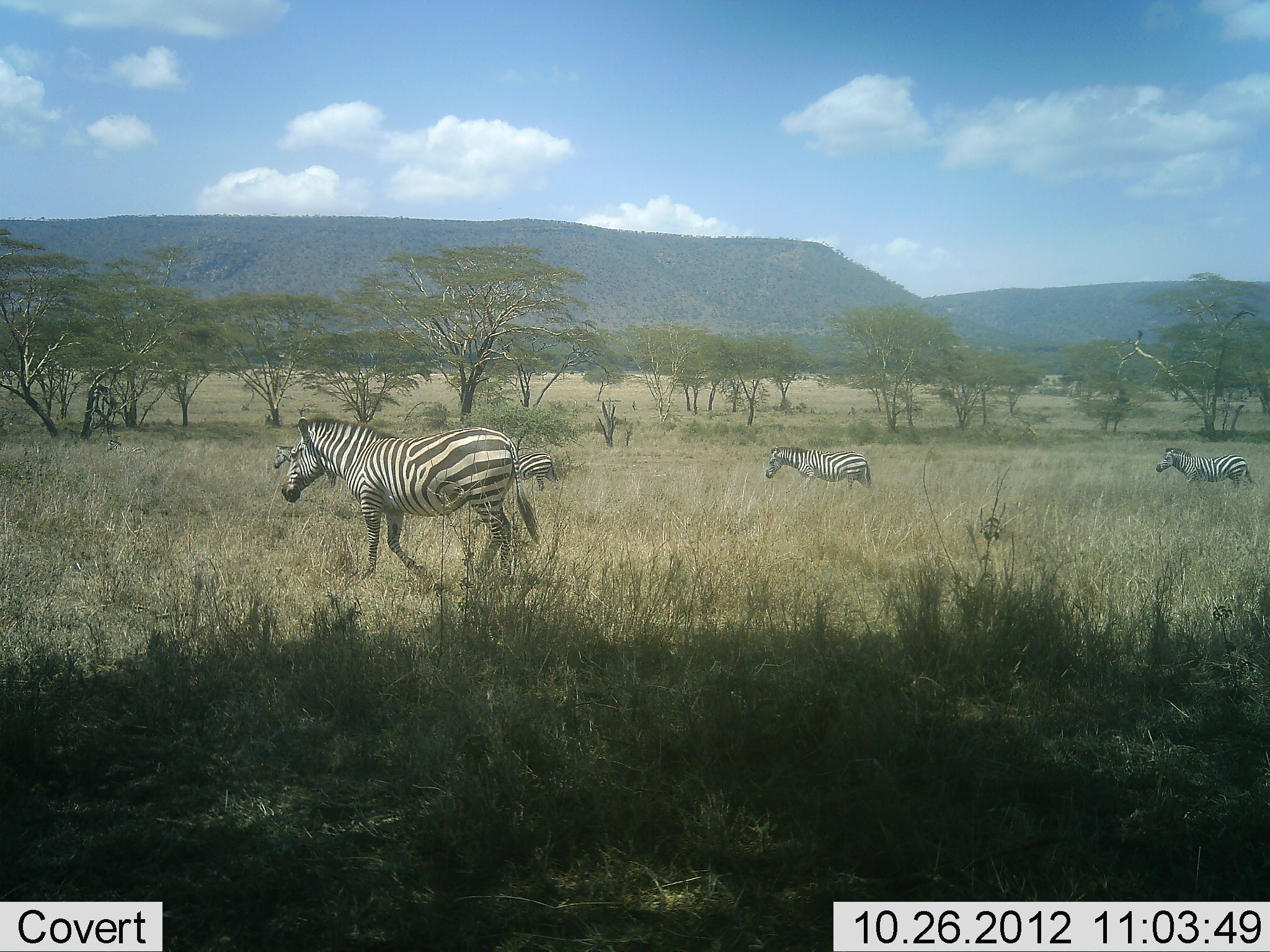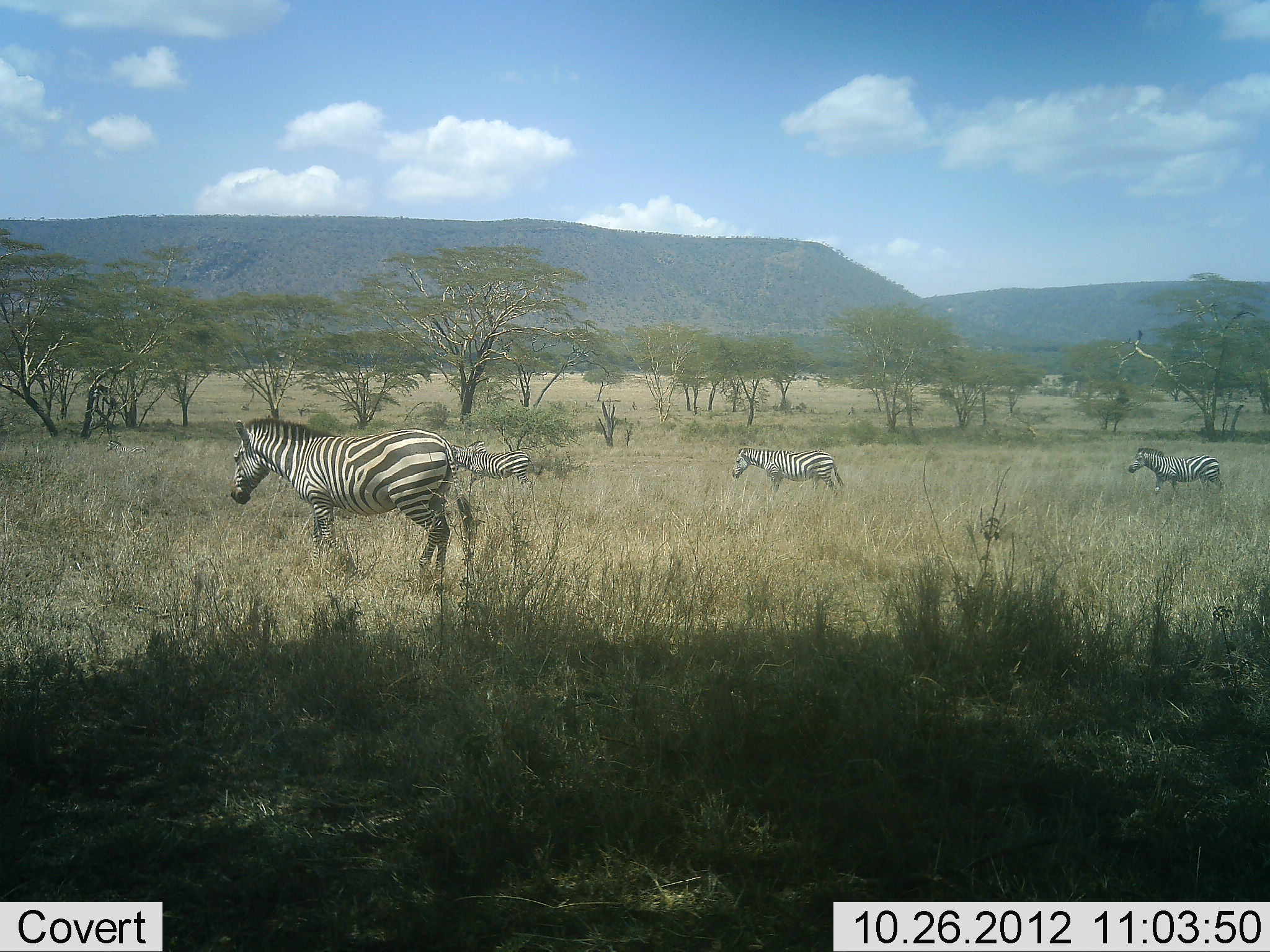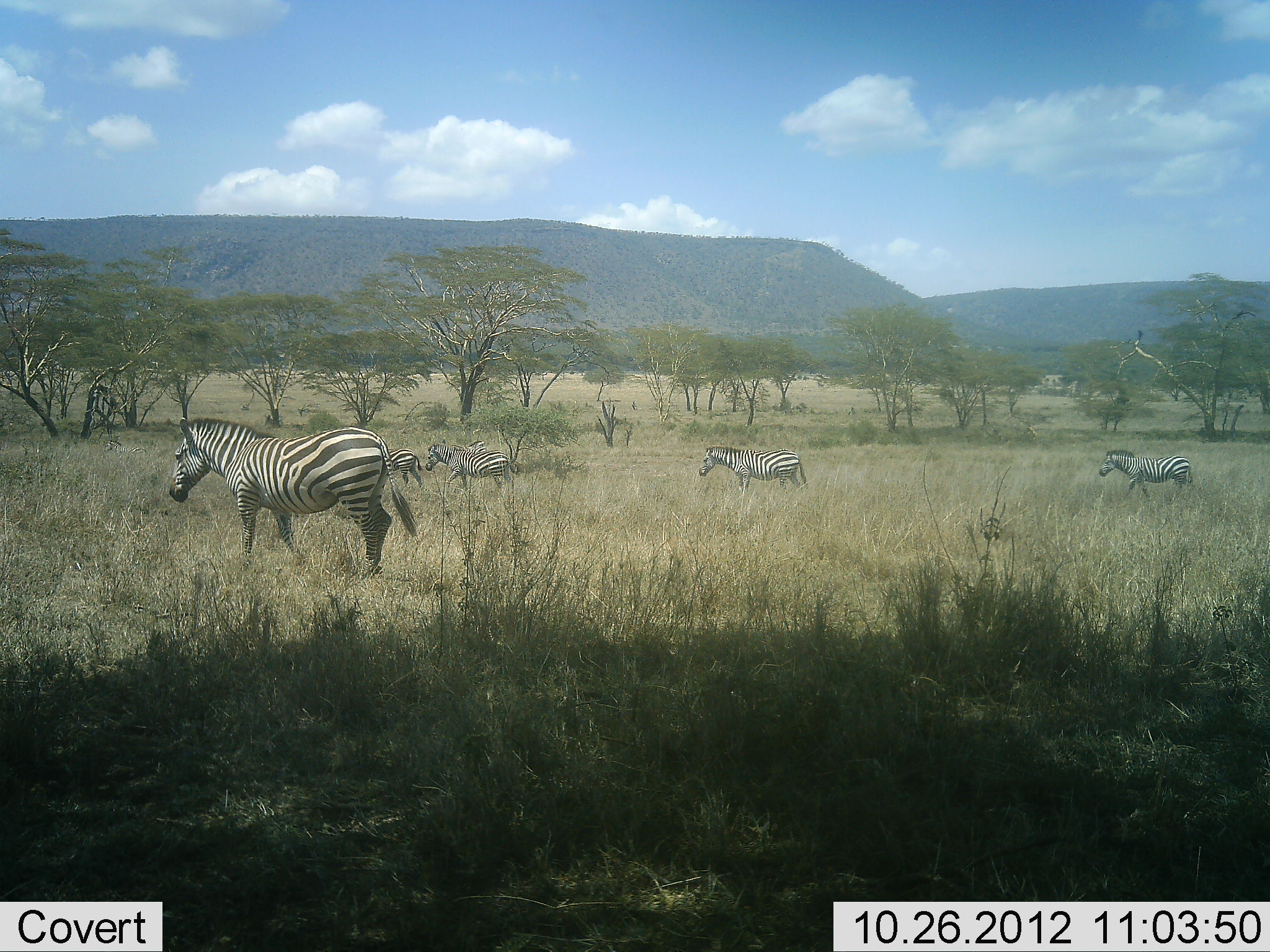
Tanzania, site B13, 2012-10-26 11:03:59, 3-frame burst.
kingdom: Animalia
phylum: Chordata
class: Mammalia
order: Perissodactyla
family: Equidae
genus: Equus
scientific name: Equus quagga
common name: plains zebra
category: zebra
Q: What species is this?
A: Zebra (plains zebra) (Equus quagga).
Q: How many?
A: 5.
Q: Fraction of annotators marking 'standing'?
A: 10%.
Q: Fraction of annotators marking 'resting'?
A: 0%.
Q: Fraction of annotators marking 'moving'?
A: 100%.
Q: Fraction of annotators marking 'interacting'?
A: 0%.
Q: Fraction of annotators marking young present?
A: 10%.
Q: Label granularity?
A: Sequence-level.